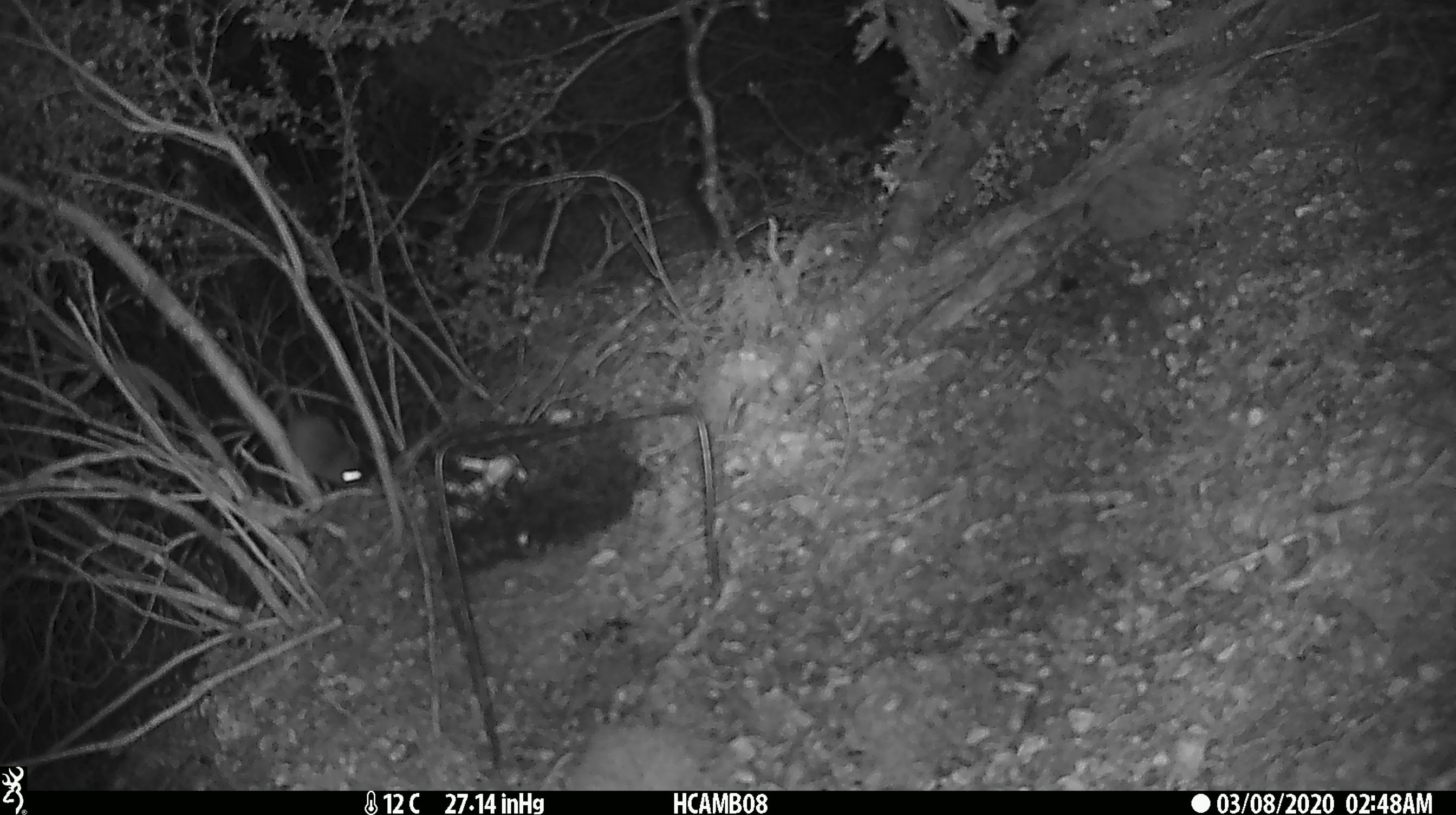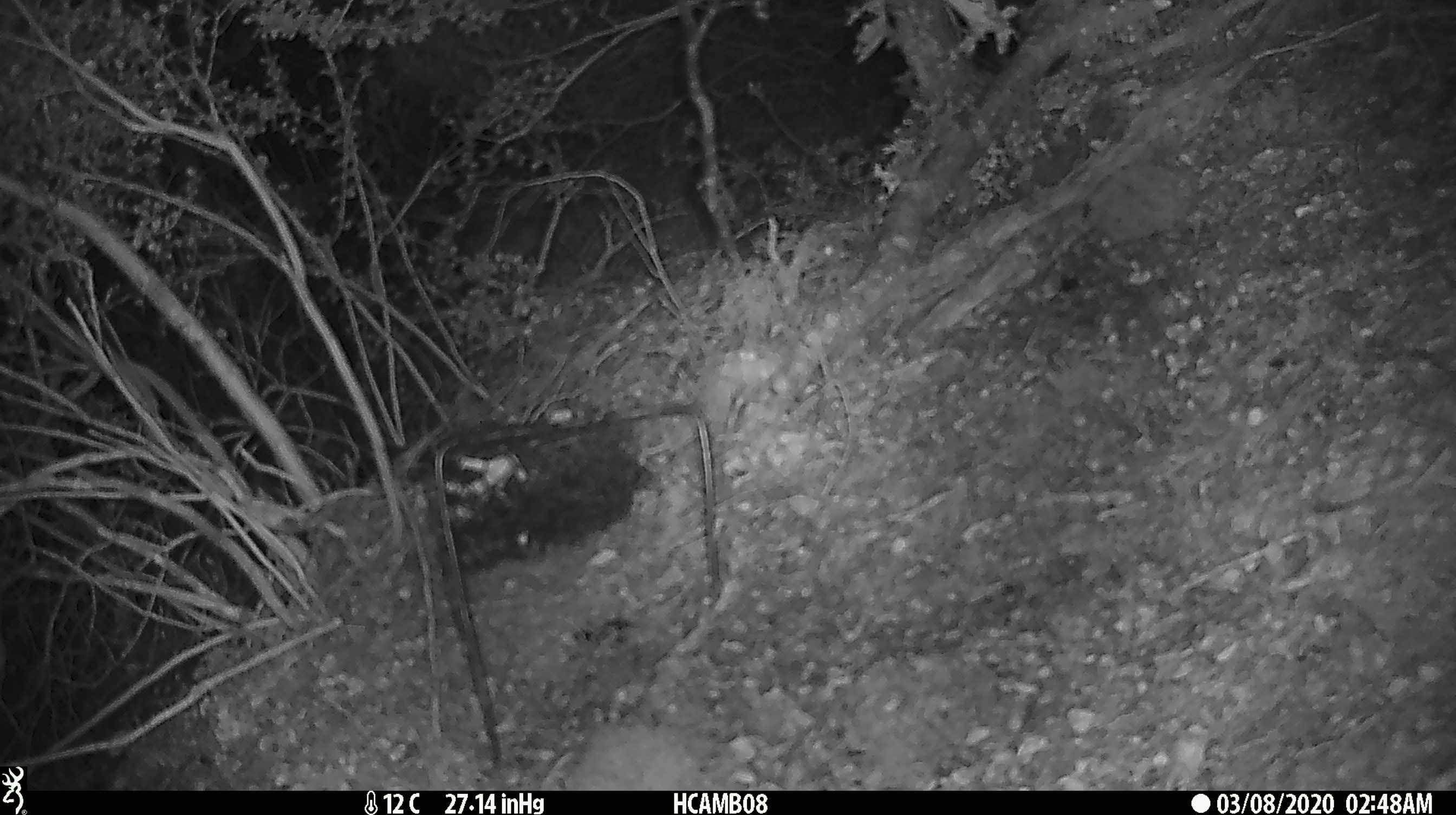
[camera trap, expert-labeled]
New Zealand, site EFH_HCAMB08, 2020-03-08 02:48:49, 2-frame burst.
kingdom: Animalia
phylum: Chordata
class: Mammalia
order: Rodentia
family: Muridae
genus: Mus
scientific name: Mus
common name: mouse